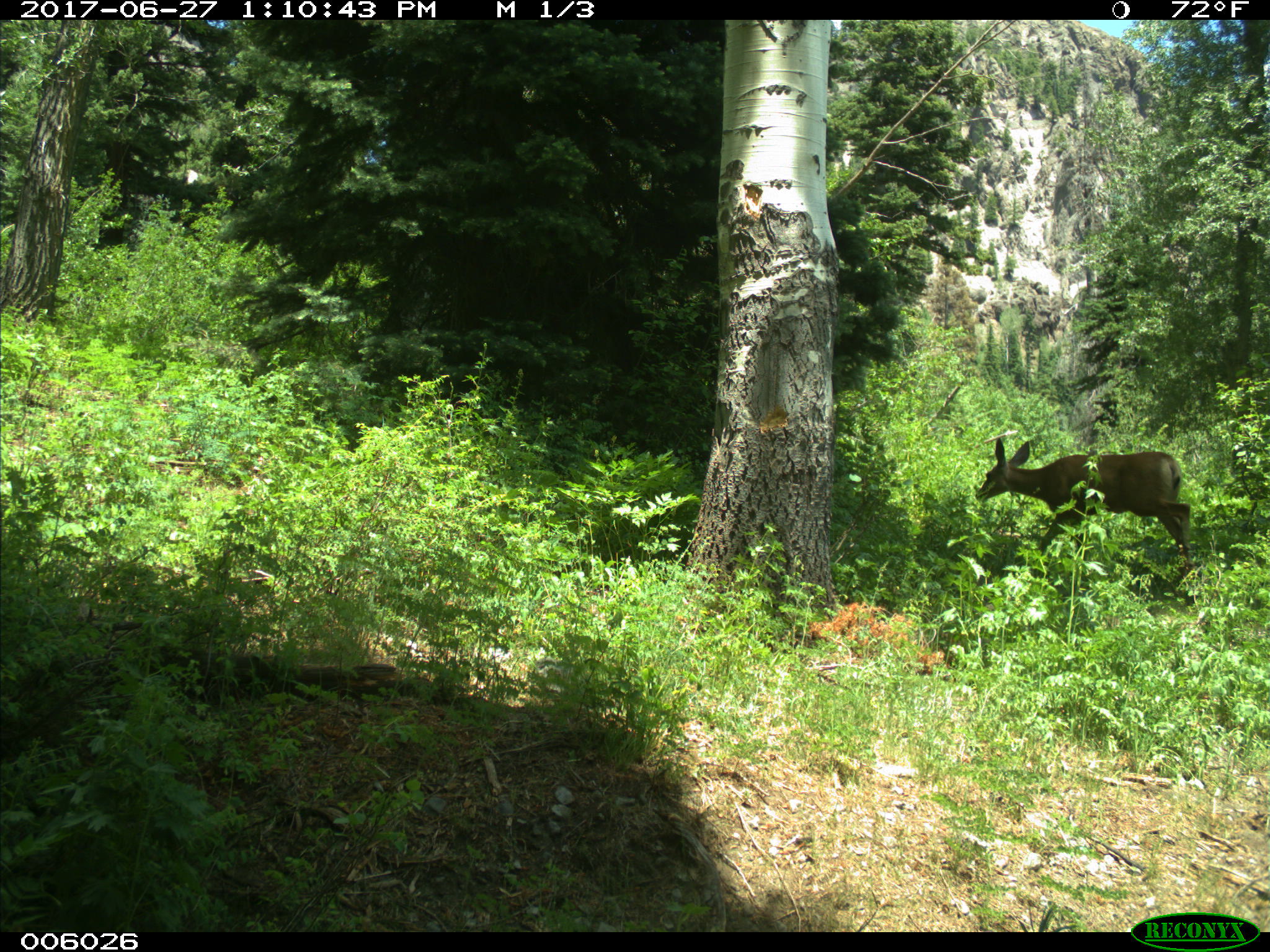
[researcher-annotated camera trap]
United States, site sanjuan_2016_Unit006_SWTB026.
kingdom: Animalia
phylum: Chordata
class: Mammalia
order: Artiodactyla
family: Cervidae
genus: Odocoileus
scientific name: Odocoileus hemionus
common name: mule deer